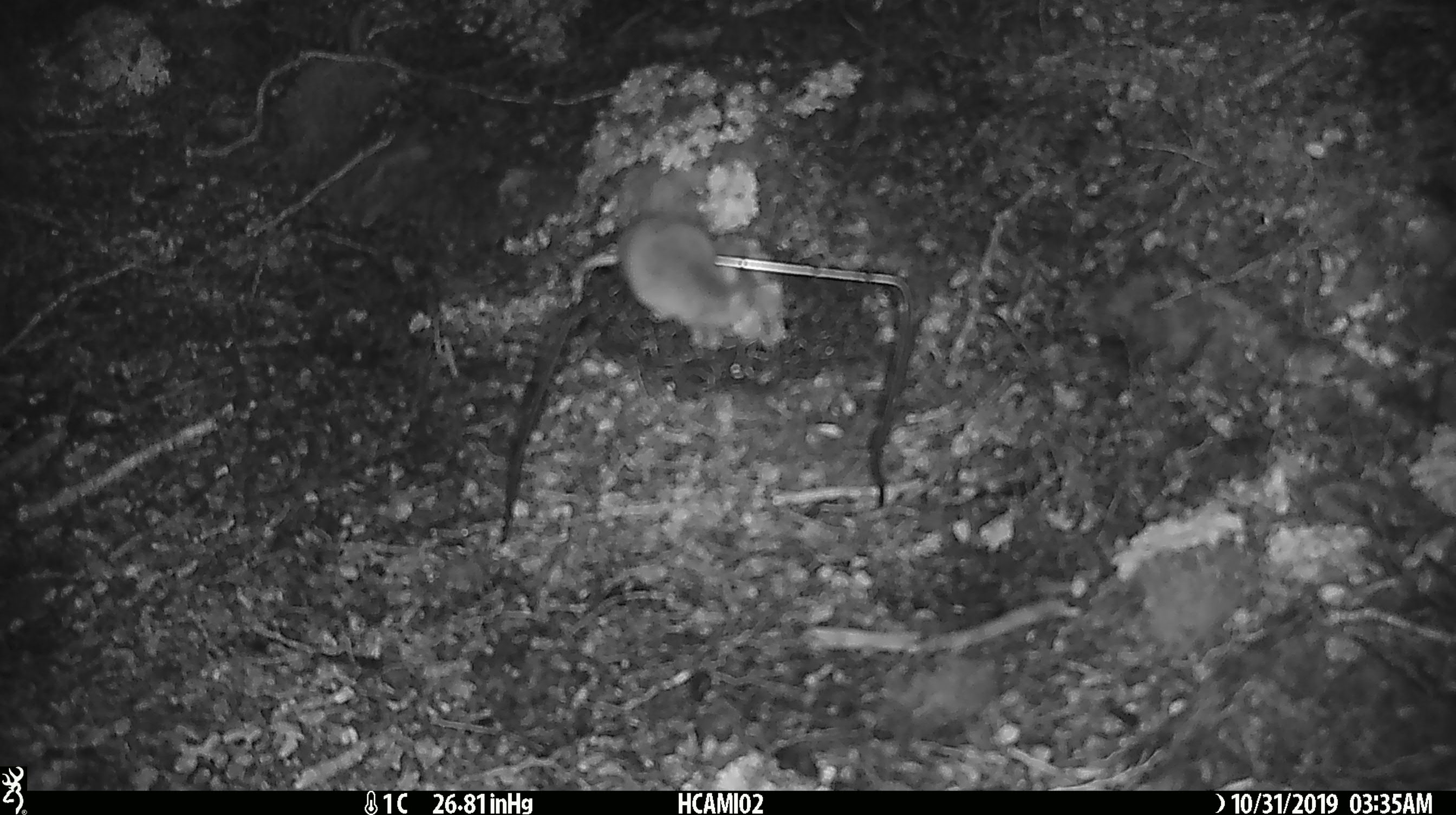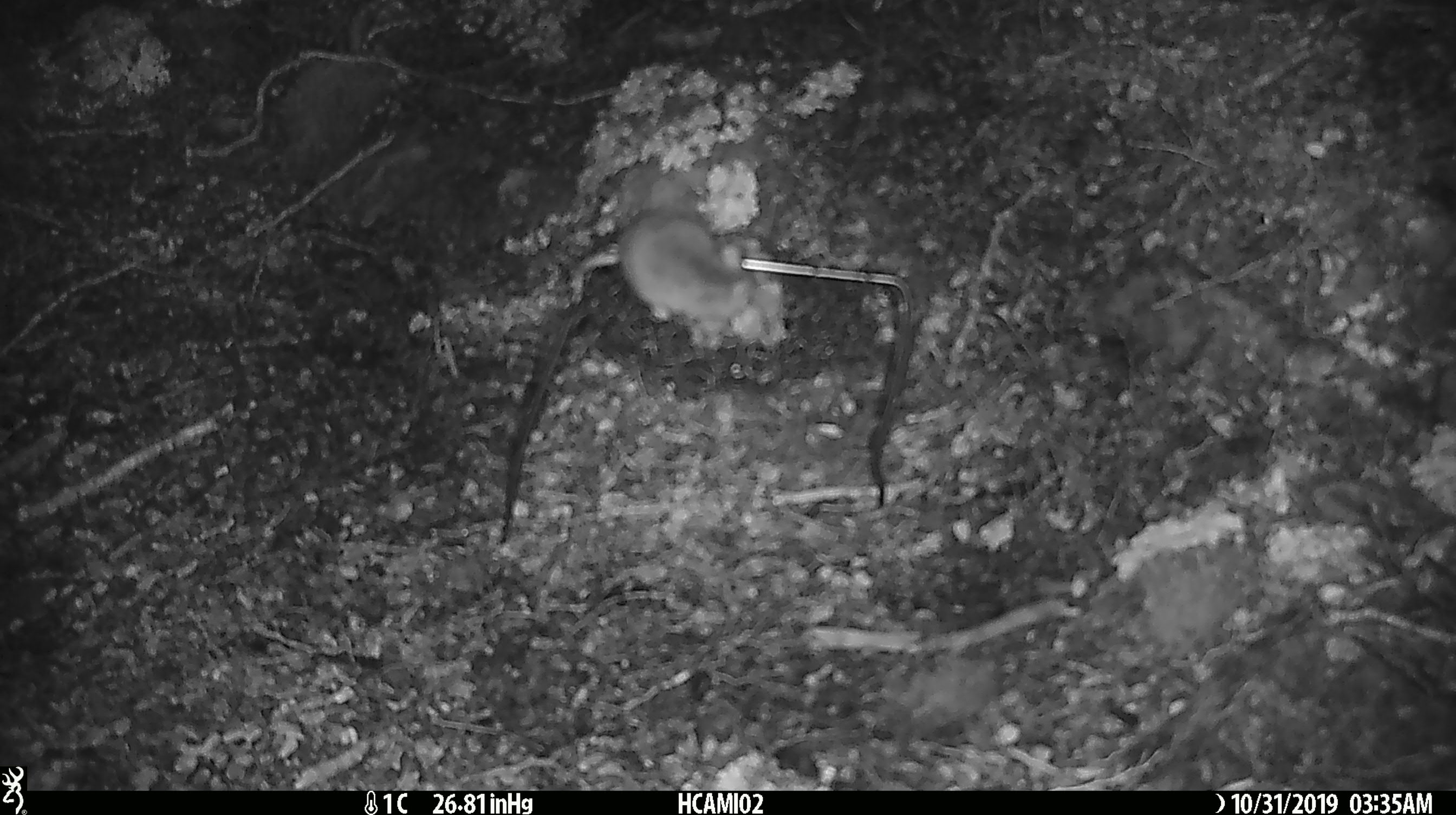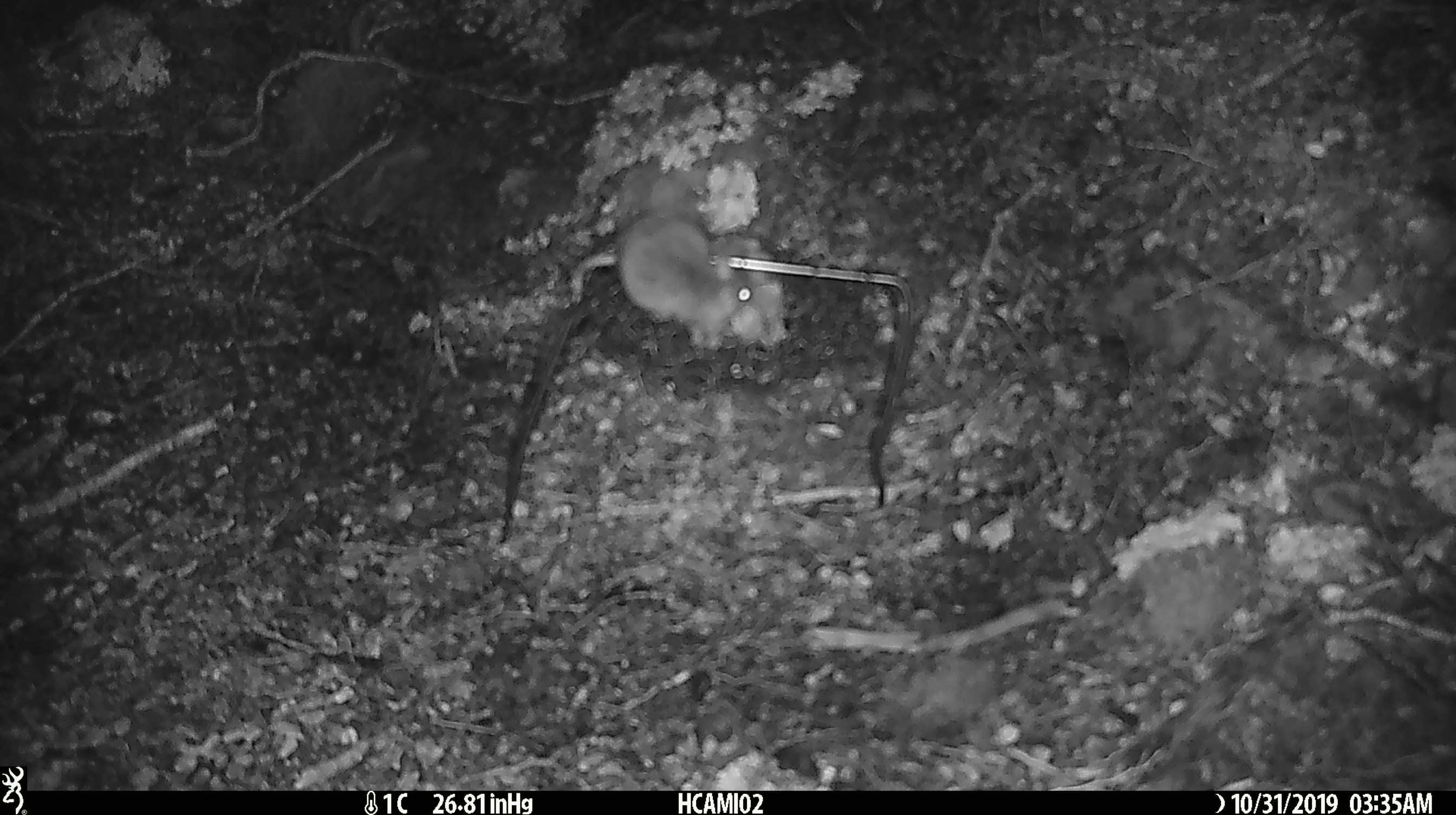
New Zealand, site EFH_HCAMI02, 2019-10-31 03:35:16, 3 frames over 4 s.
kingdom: Animalia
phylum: Chordata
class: Mammalia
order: Rodentia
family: Muridae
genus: Mus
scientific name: Mus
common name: mouse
Mouse (Mus).